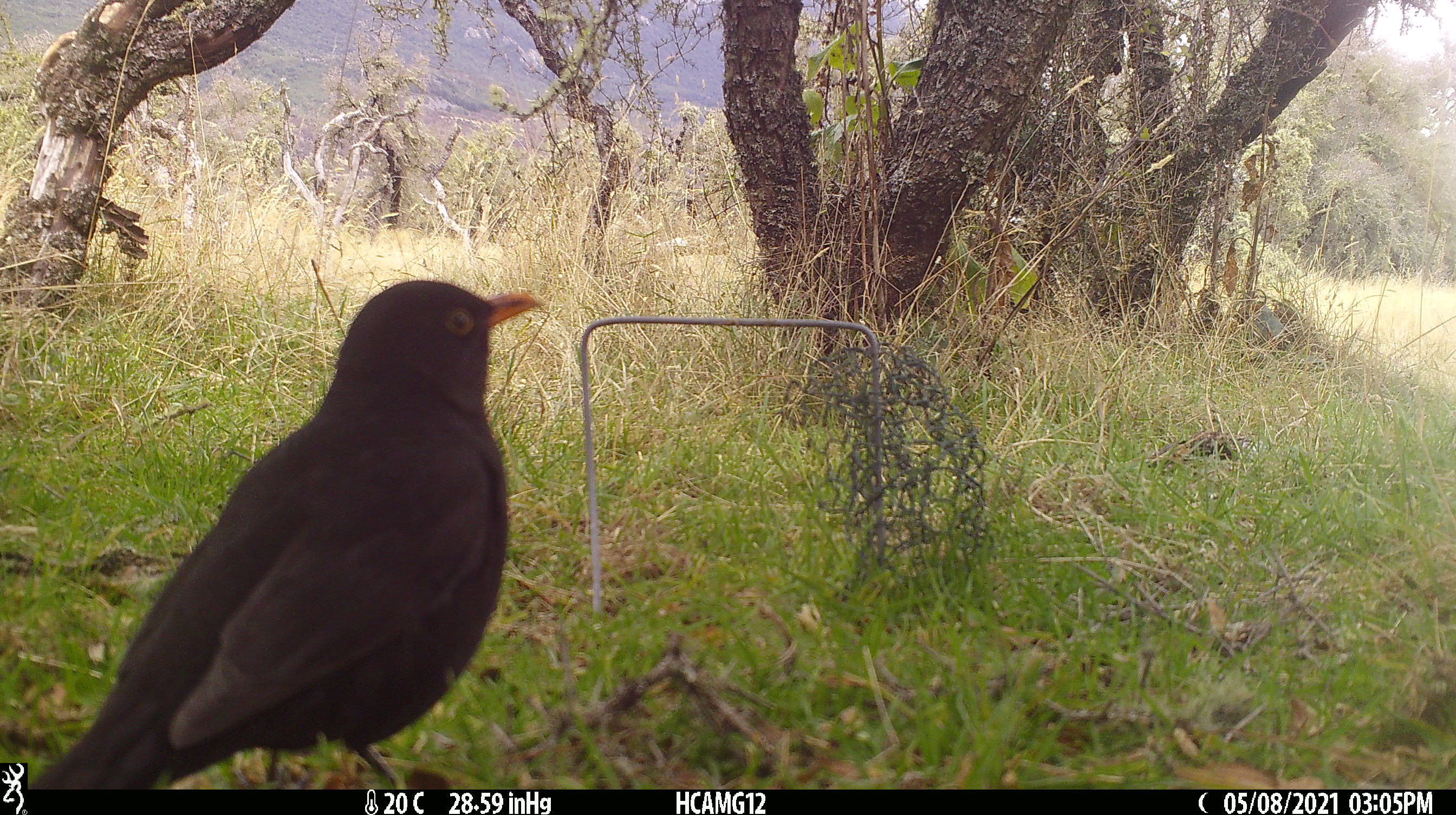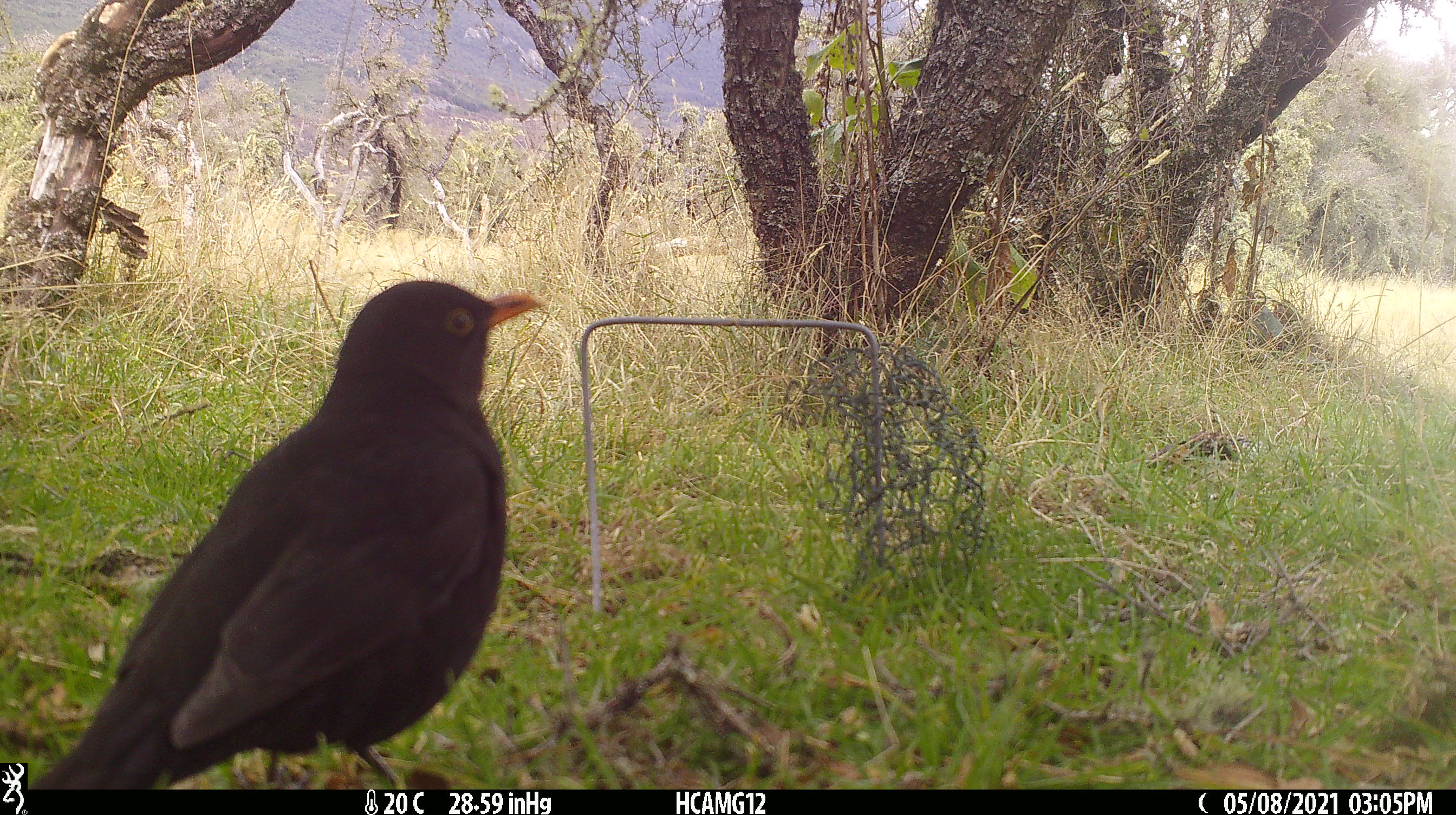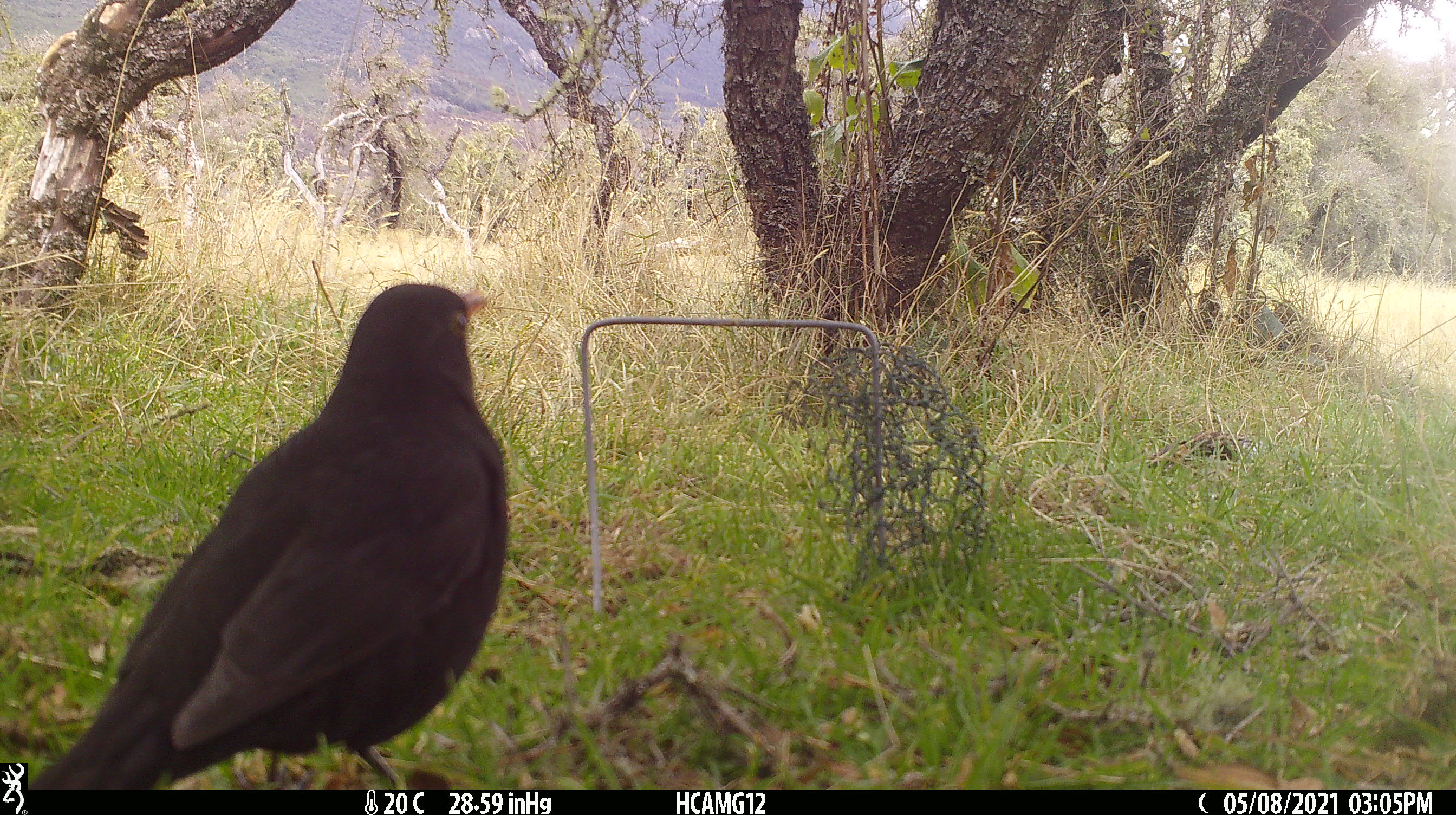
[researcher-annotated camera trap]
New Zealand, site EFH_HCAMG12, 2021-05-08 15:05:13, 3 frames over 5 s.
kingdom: Animalia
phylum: Chordata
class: Aves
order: Passeriformes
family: Turdidae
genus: Turdus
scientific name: Turdus merula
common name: eurasian blackbird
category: blackbird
Blackbird (eurasian blackbird) (Turdus merula).